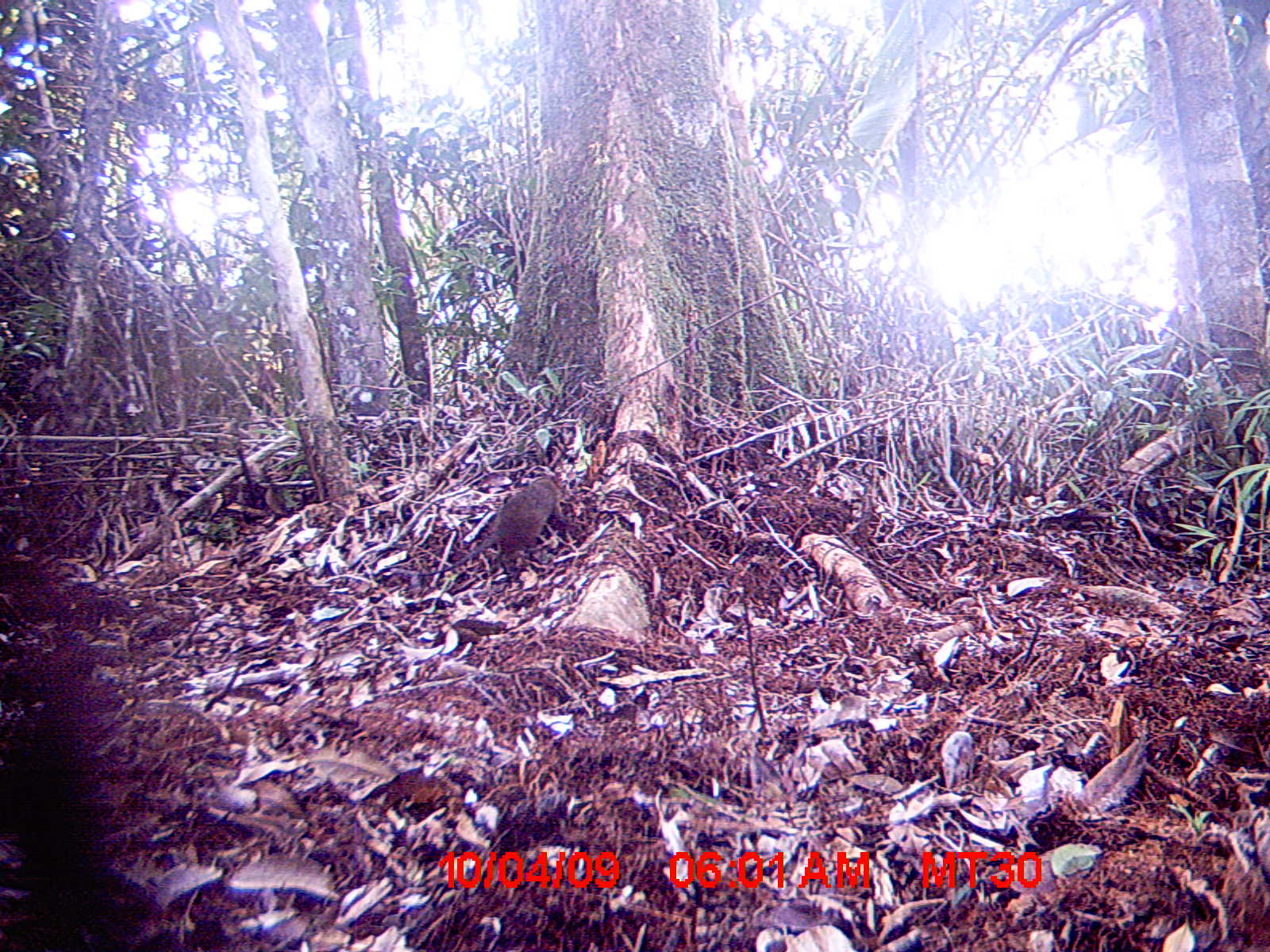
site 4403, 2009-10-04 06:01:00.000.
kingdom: Animalia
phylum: Chordata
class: Mammalia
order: Rodentia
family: Nesomyidae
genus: Nesomys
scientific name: Nesomys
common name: nesomys rodents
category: nesomys sp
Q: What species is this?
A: Nesomys sp (nesomys rodents) (Nesomys).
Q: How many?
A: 1.